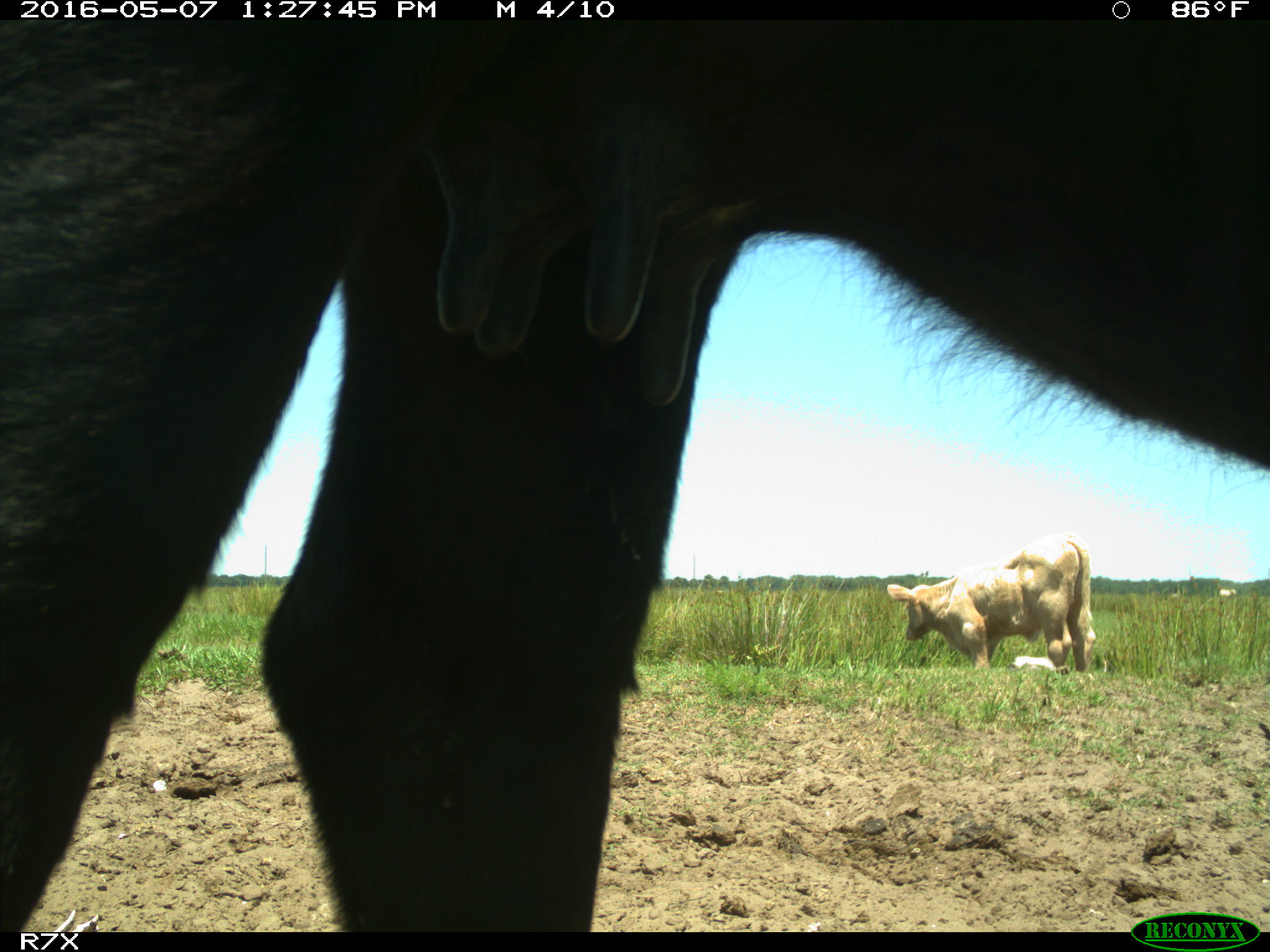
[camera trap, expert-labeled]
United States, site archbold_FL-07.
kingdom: Animalia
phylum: Chordata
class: Mammalia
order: Artiodactyla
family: Bovidae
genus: Bos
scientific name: Bos taurus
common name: domestic cow